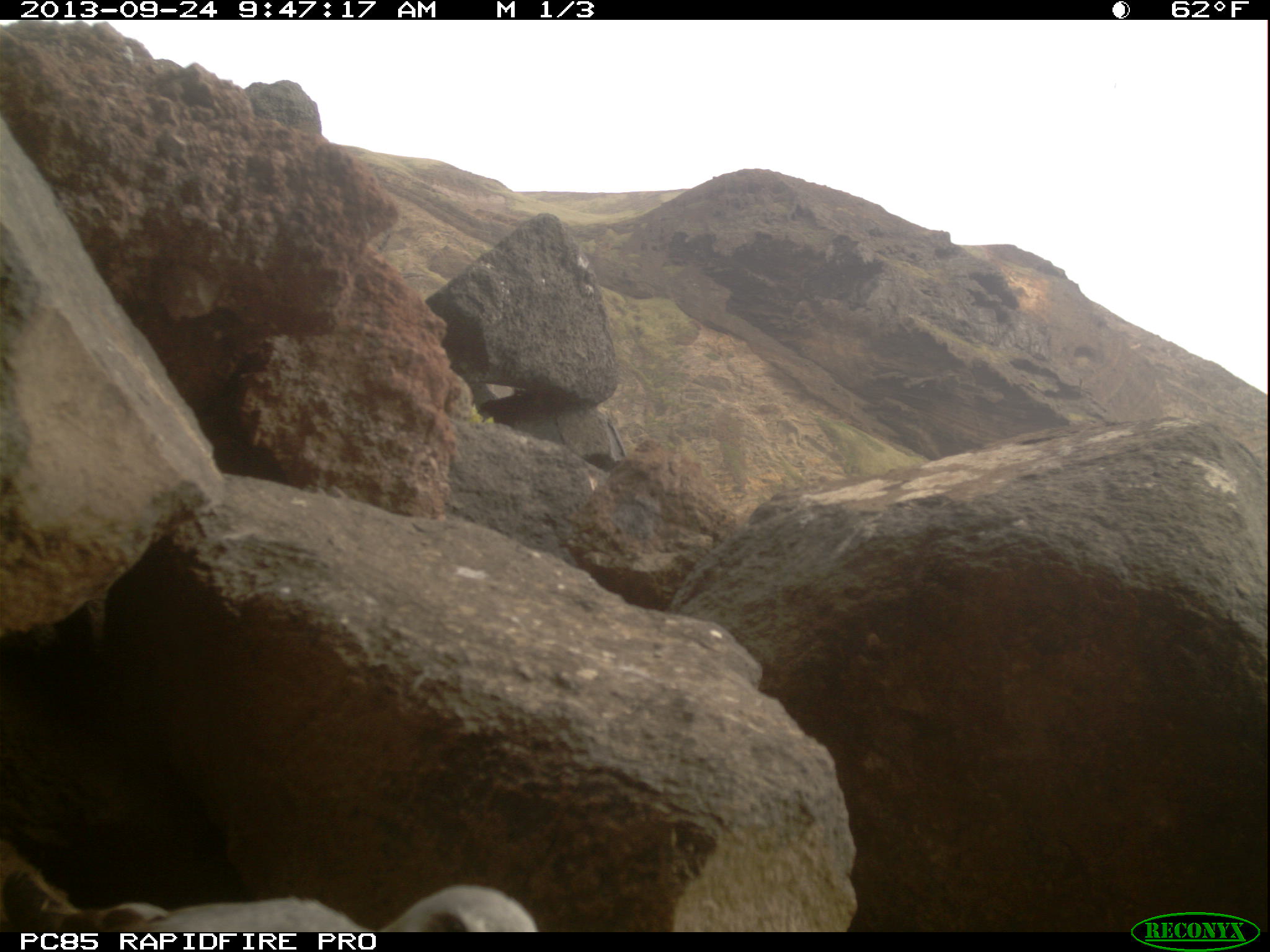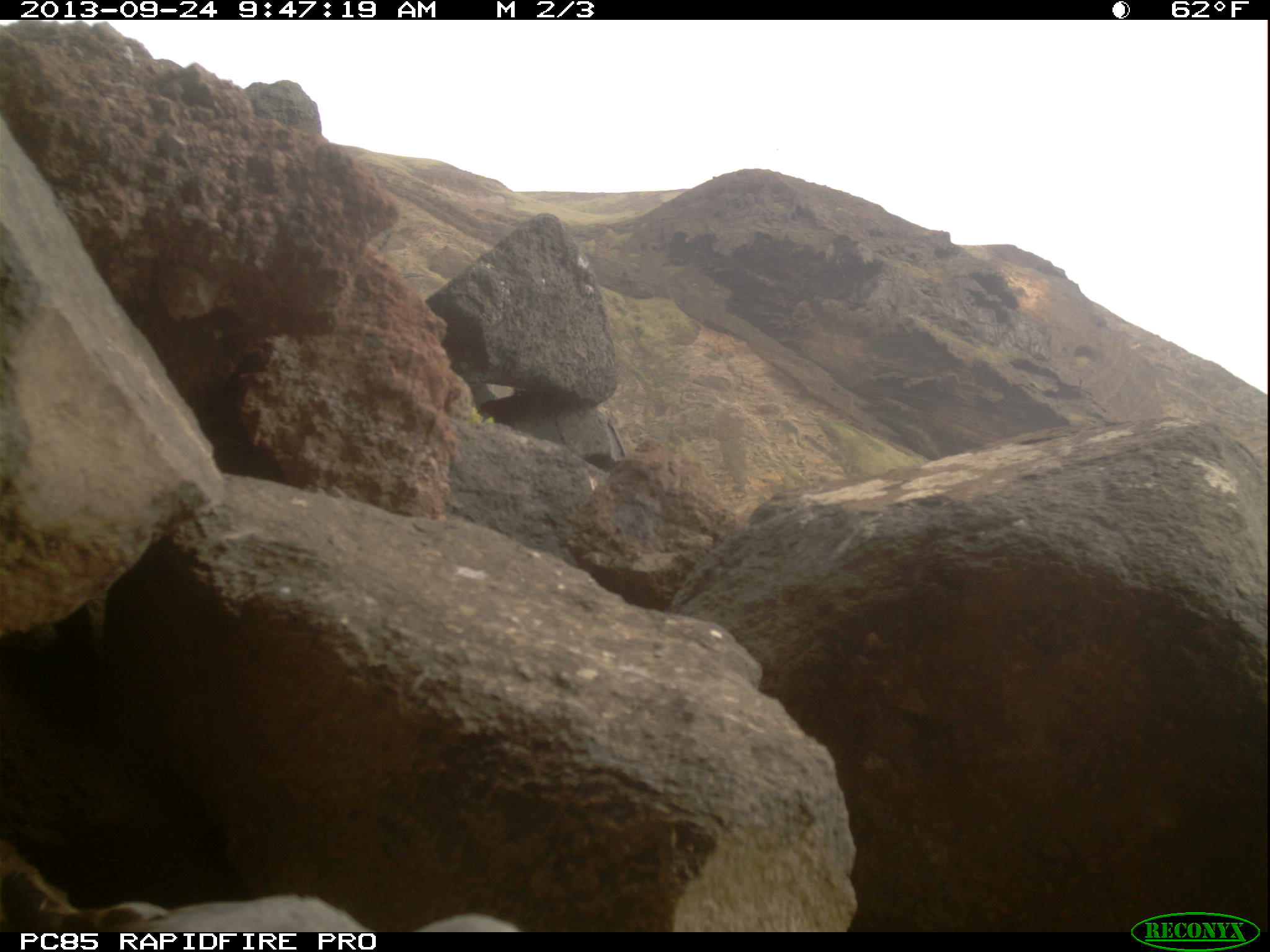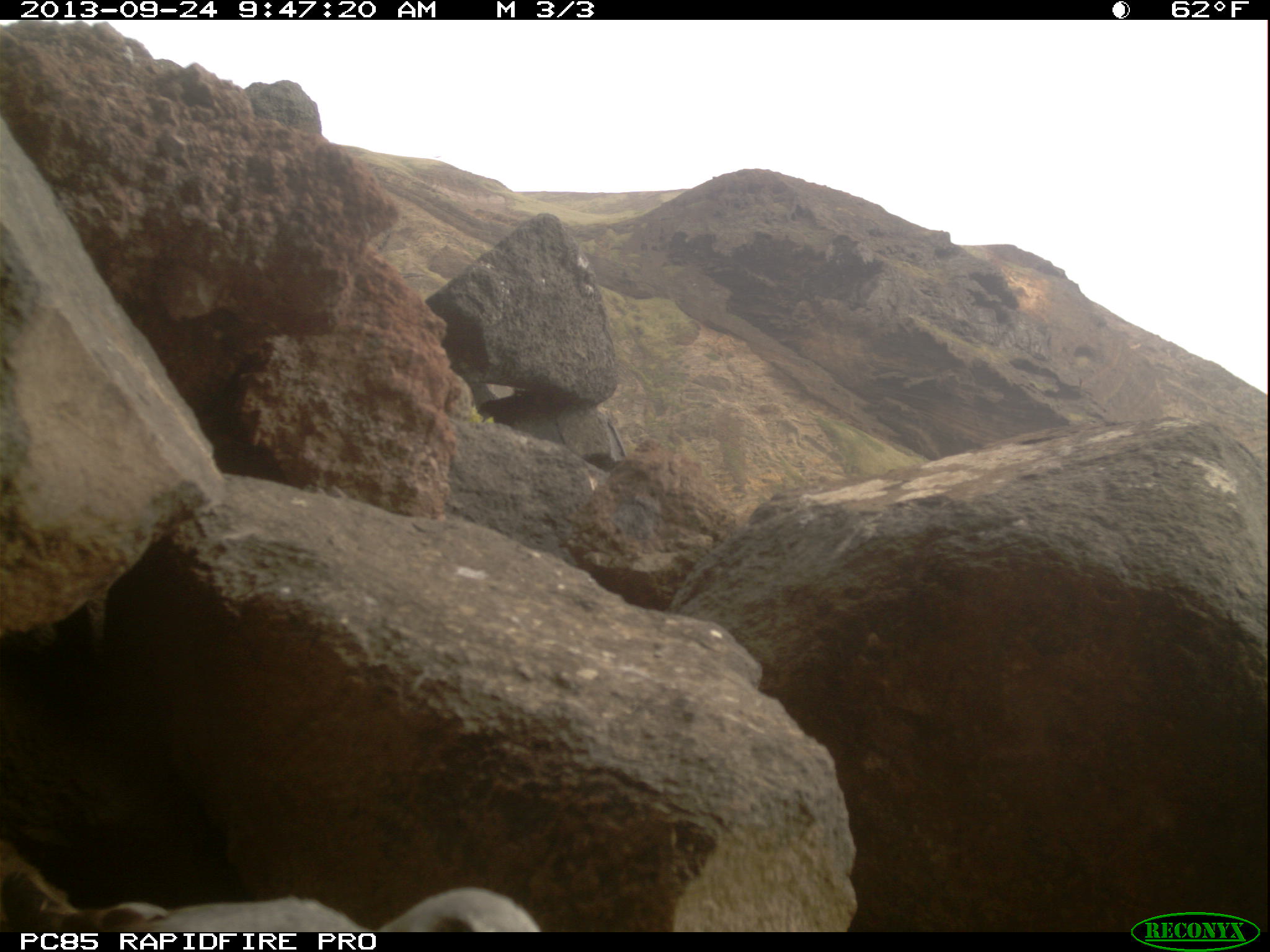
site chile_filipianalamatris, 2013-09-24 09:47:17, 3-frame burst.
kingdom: Animalia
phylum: Chordata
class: Aves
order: Procellariiformes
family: Procellariidae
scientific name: Procellariidae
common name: petrel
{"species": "petrel (Procellariidae)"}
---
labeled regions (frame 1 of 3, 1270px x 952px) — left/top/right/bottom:
petrel: 0/832/543/931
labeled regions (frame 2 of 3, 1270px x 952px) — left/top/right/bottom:
petrel: 0/831/544/932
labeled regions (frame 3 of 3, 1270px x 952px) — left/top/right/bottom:
petrel: 13/839/543/931